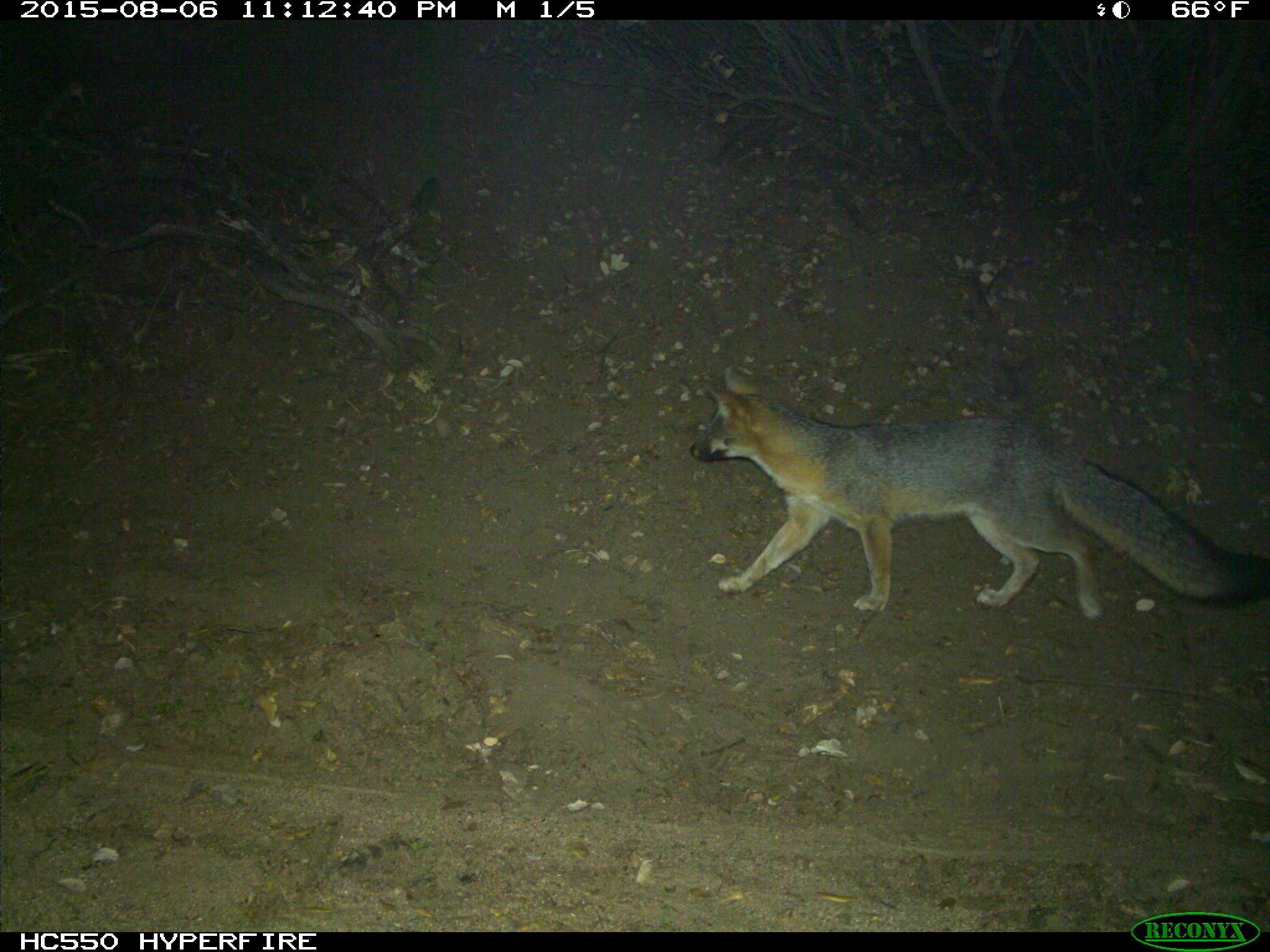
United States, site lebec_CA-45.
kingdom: Animalia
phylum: Chordata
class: Mammalia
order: Carnivora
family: Canidae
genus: Urocyon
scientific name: Urocyon cinereoargenteus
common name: gray fox